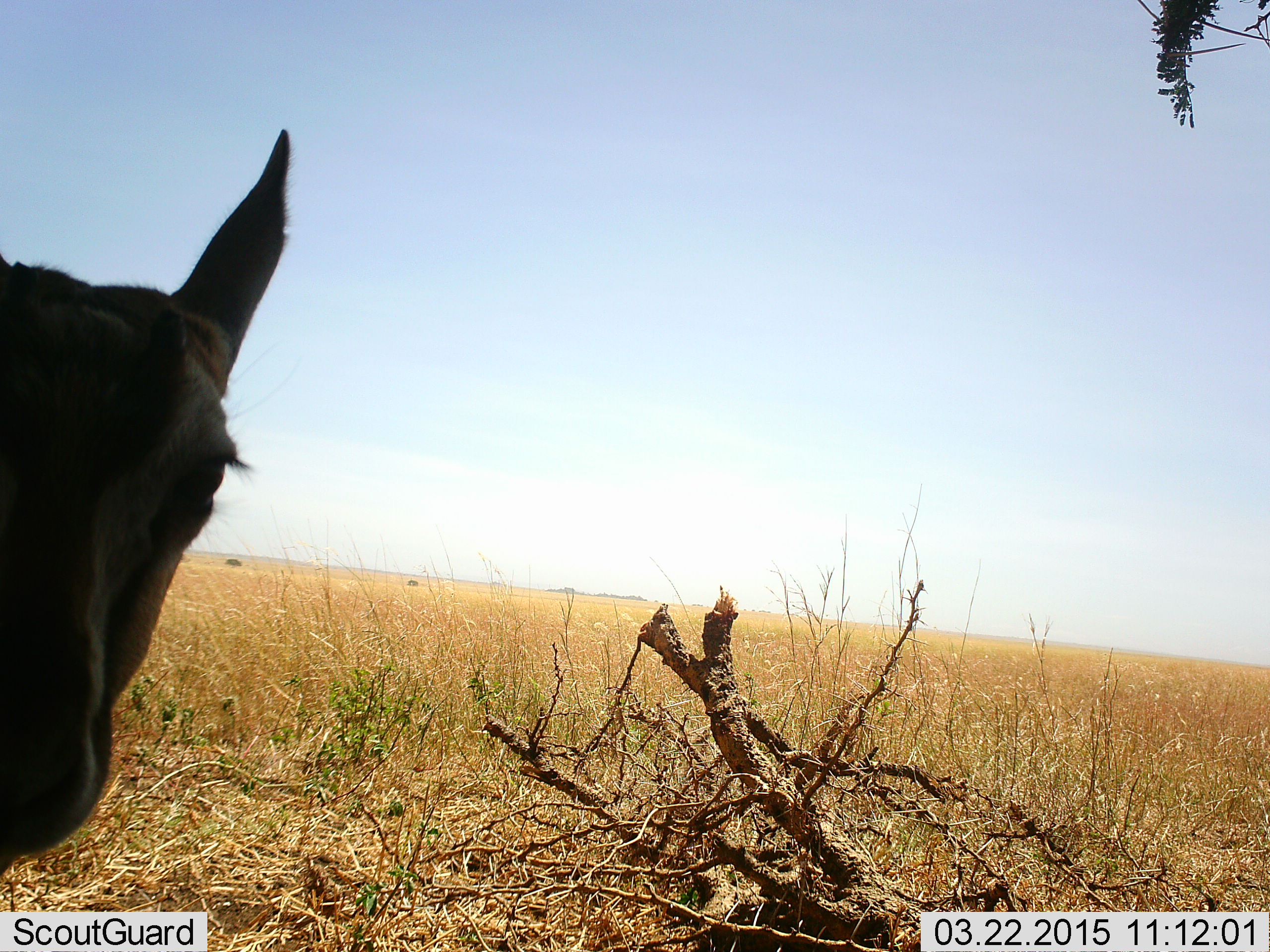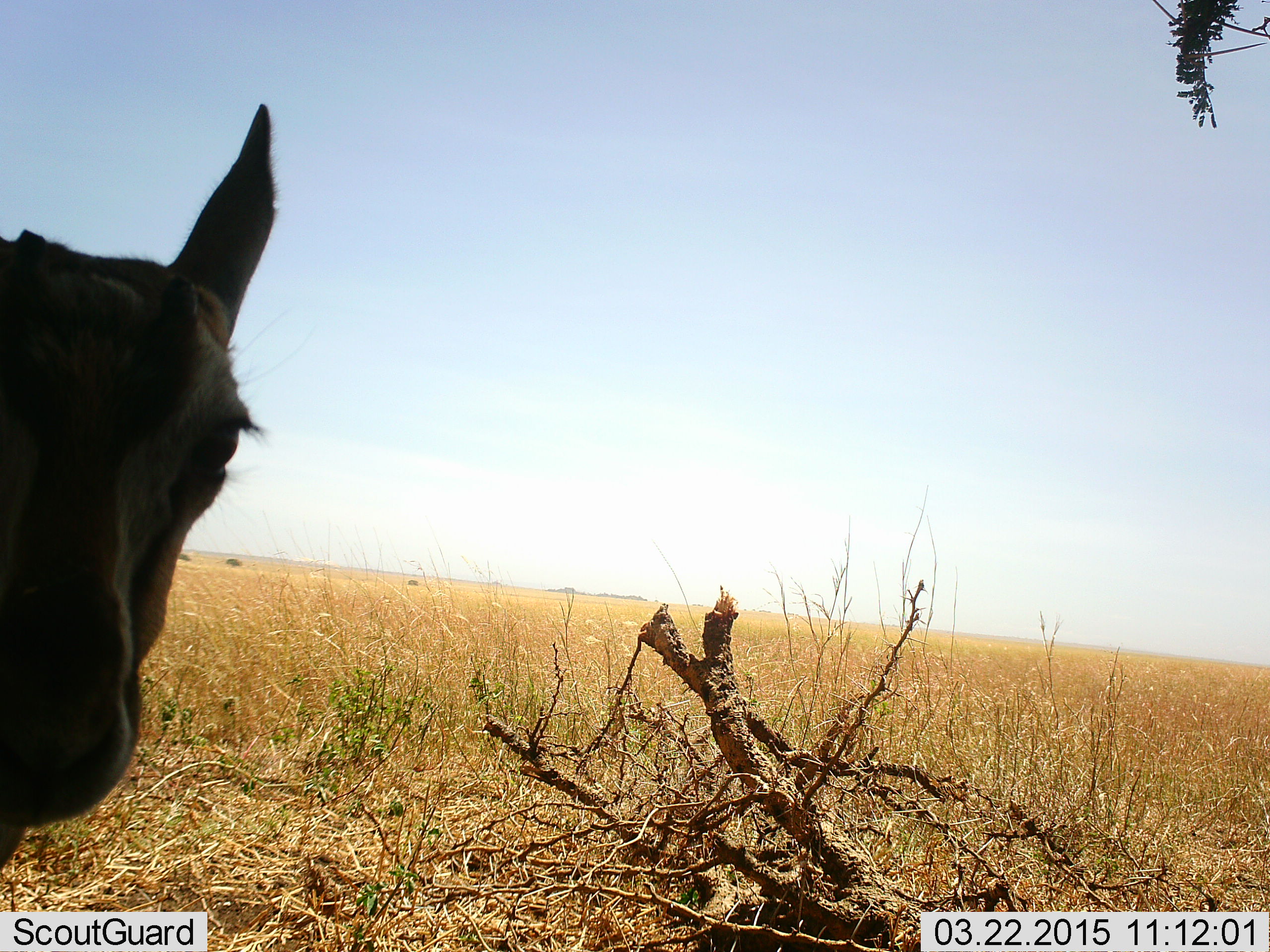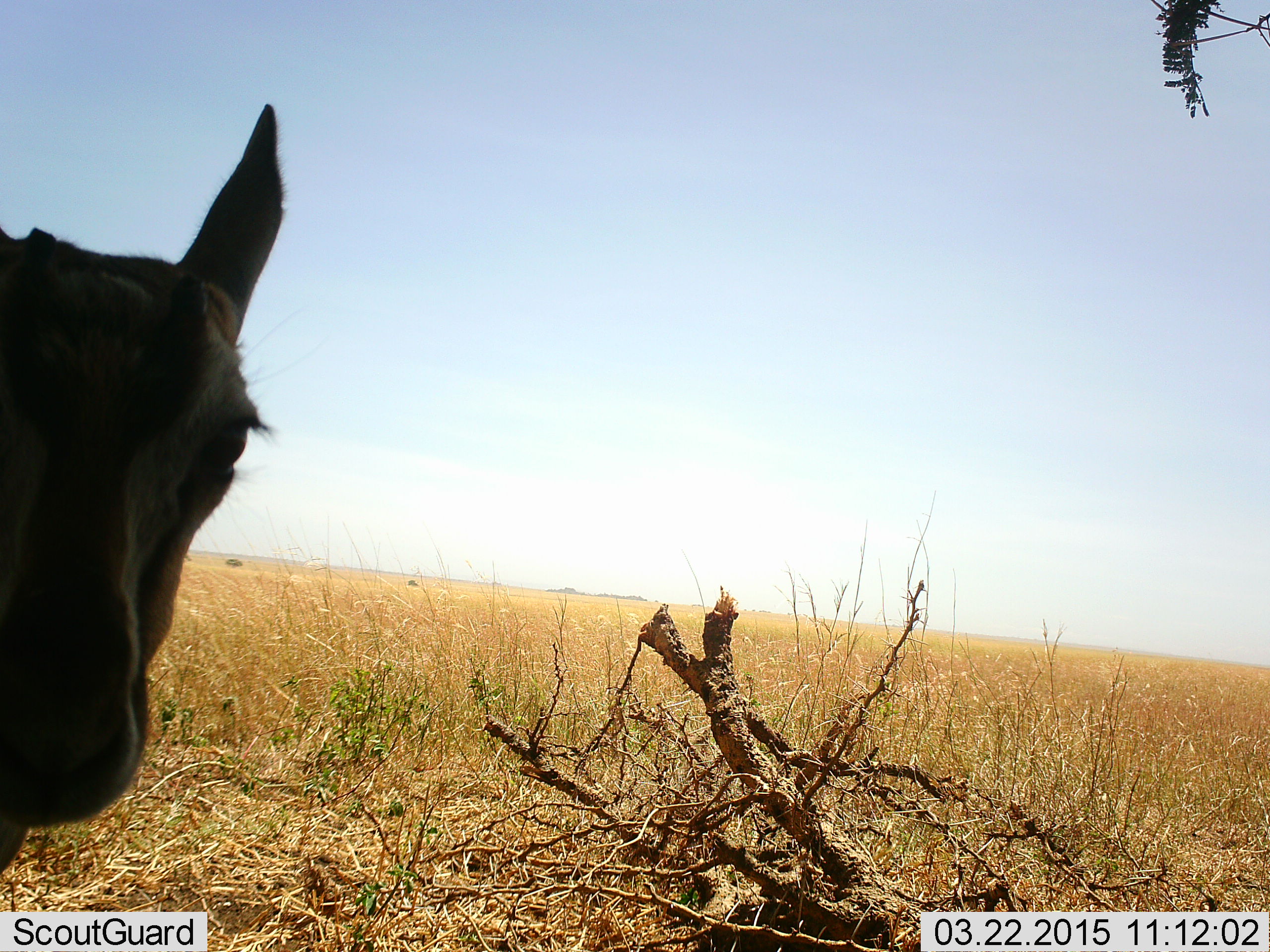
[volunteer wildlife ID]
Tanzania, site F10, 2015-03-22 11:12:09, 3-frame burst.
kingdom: Animalia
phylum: Chordata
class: Mammalia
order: Artiodactyla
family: Bovidae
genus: Eudorcas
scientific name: Eudorcas thomsonii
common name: thomson's gazelle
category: gazellethomsons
Gazellethomsons (thomson's gazelle) (Eudorcas thomsonii), count 1. Behavior (volunteer vote fractions): standing 80%, resting 10%, moving 10%, interacting 0%. Young present (vote fraction): 0%. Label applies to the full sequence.